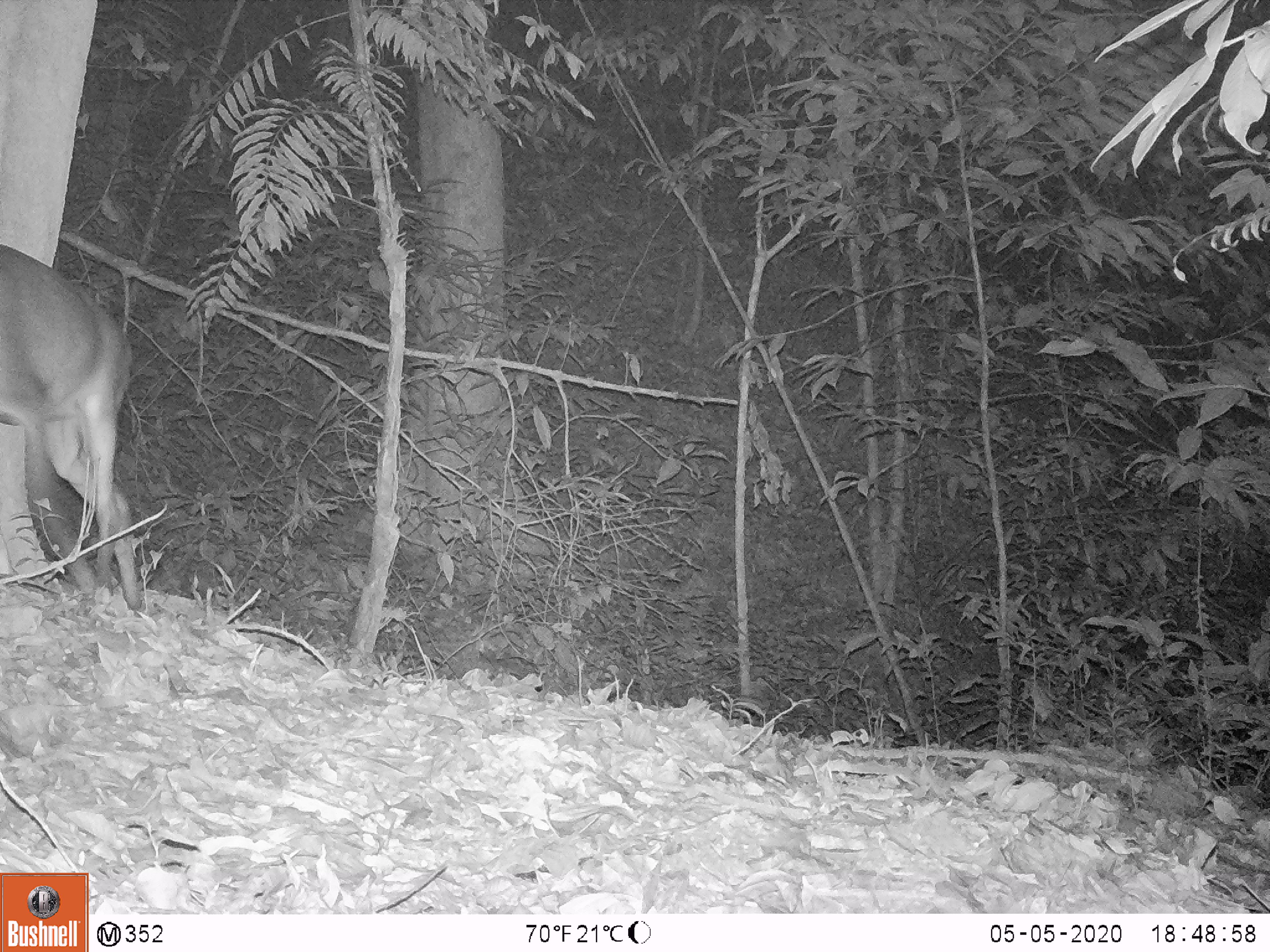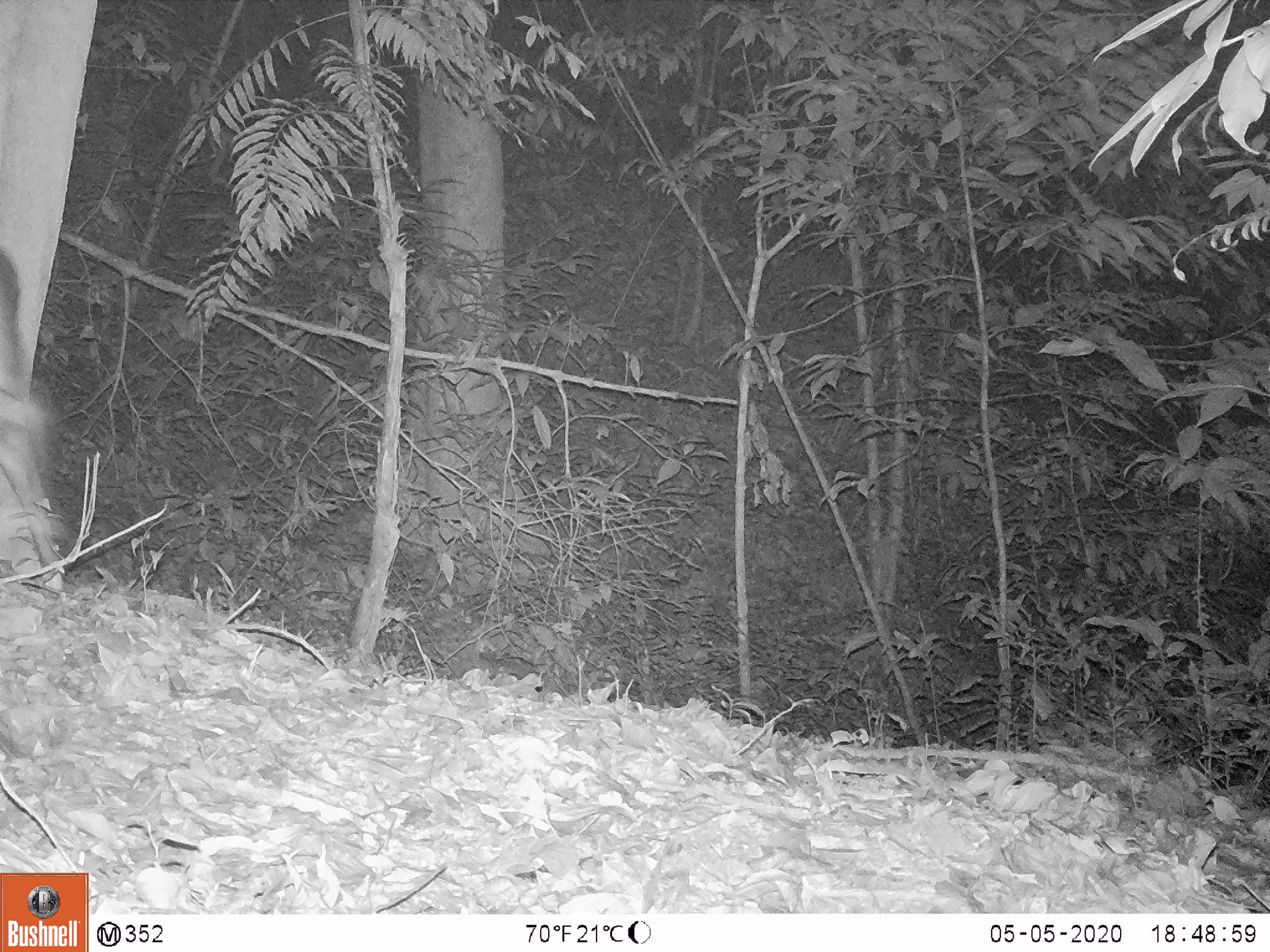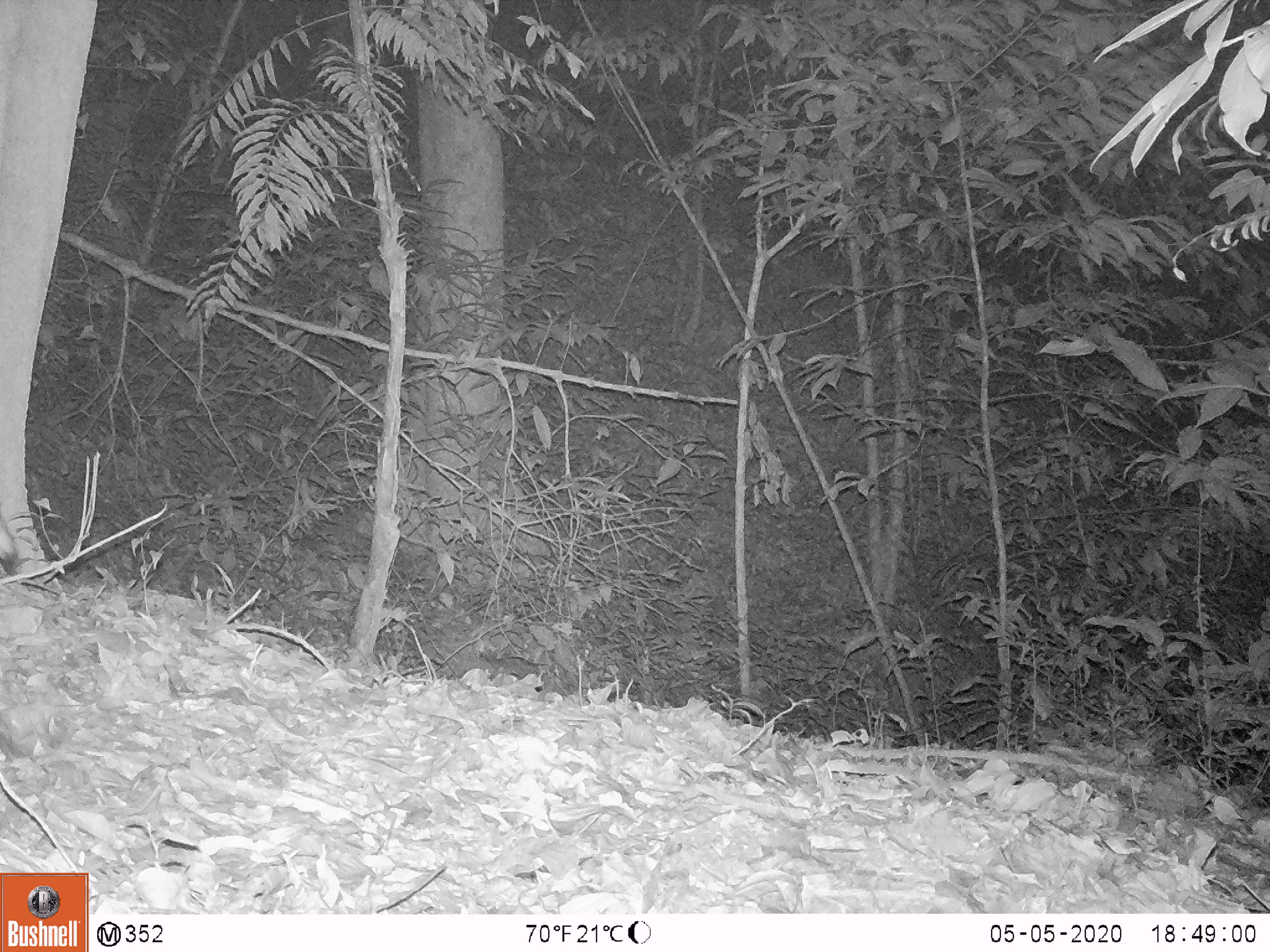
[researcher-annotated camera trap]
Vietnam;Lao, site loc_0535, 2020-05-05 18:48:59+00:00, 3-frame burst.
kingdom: Animalia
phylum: Chordata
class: Mammalia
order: Artiodactyla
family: Cervidae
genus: Muntiacus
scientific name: Muntiacus vuquangensis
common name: large-antlered muntjac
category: large antlered muntjac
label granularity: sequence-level